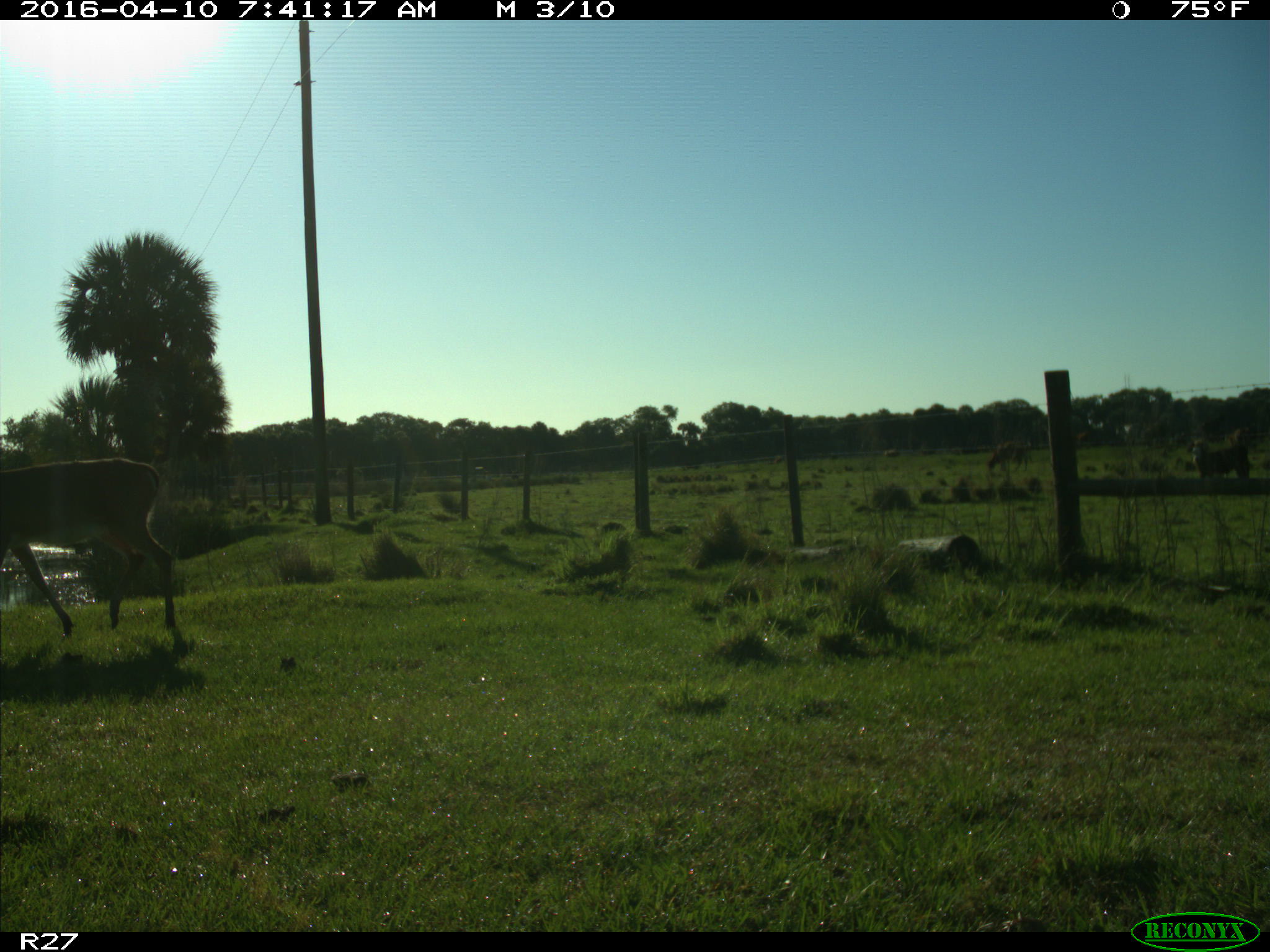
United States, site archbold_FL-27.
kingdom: Animalia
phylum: Chordata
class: Mammalia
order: Artiodactyla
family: Cervidae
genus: Odocoileus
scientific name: Odocoileus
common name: deer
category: unidentified deer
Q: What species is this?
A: Unidentified deer (deer) (Odocoileus).